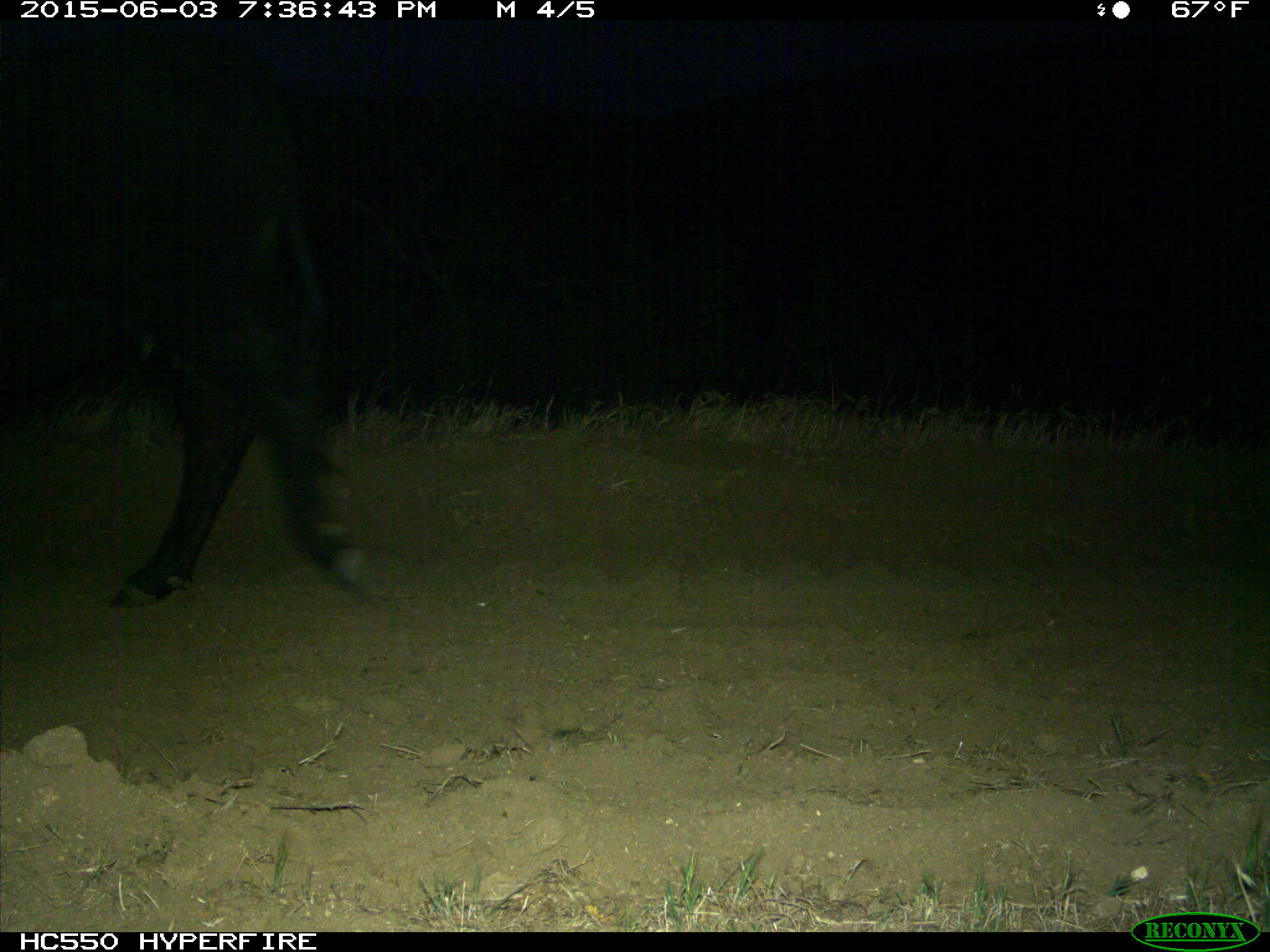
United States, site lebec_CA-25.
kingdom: Animalia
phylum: Chordata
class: Mammalia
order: Artiodactyla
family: Bovidae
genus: Bos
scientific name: Bos taurus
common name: domestic cow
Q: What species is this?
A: Bos taurus (domestic cow).